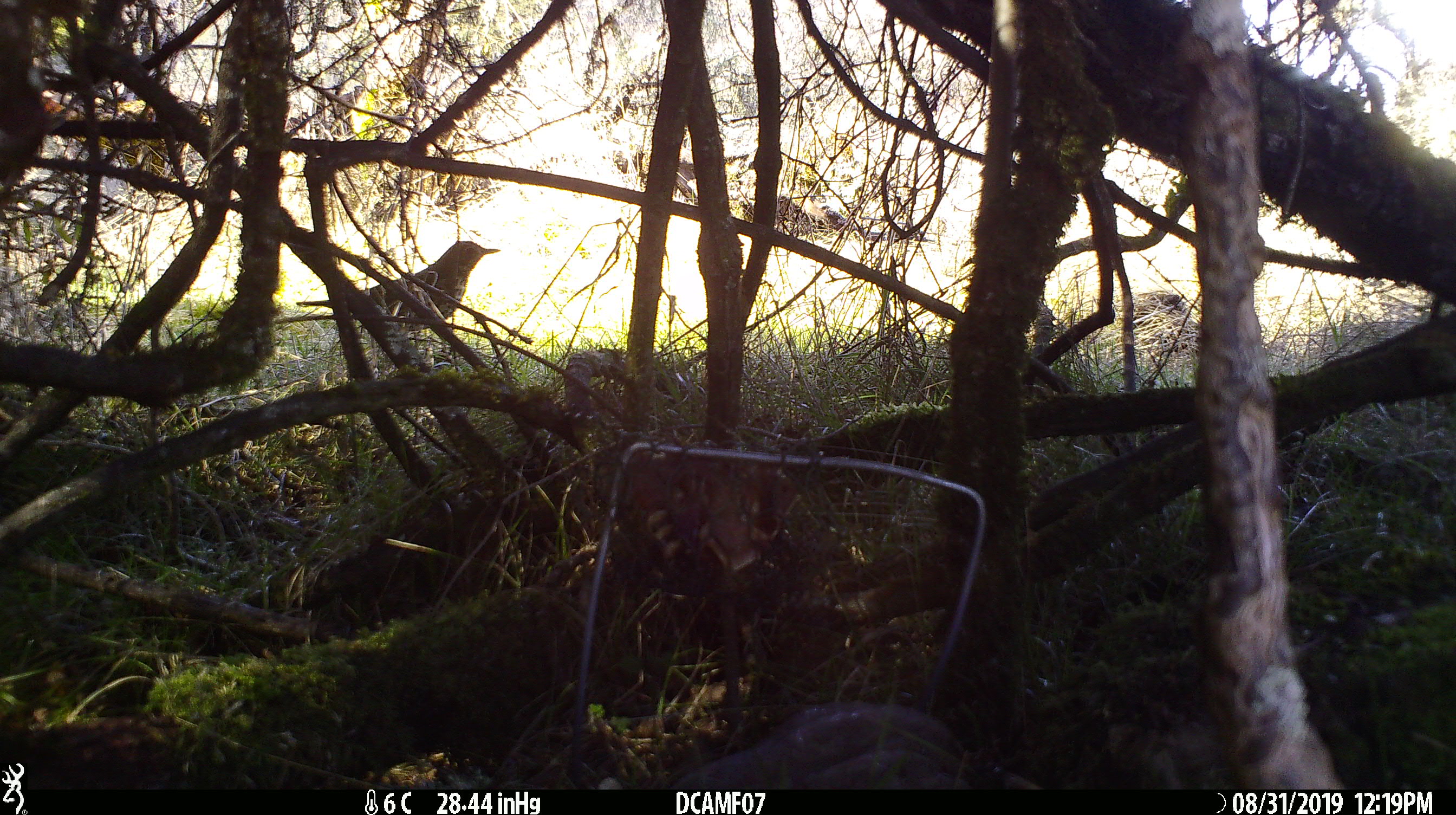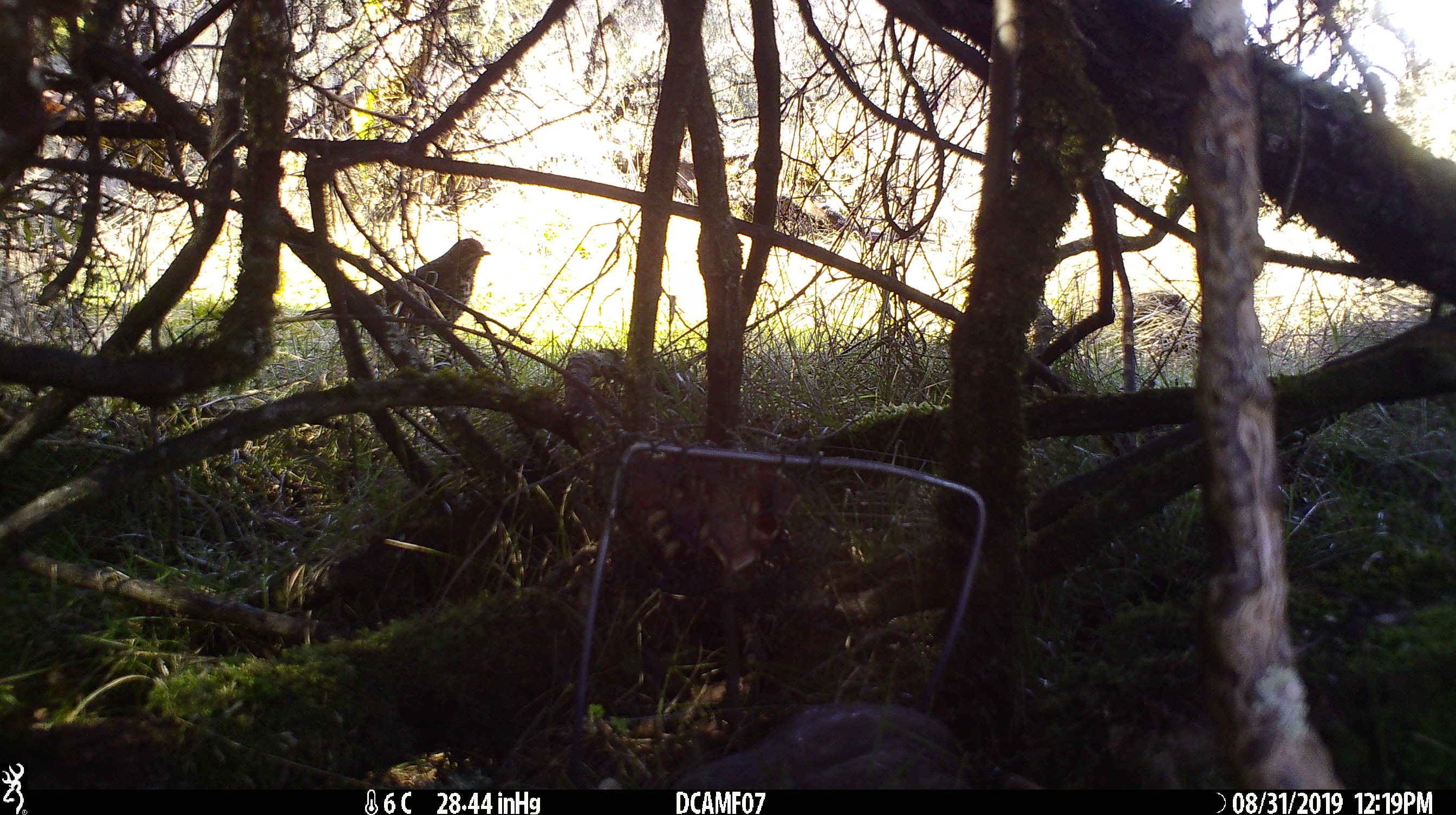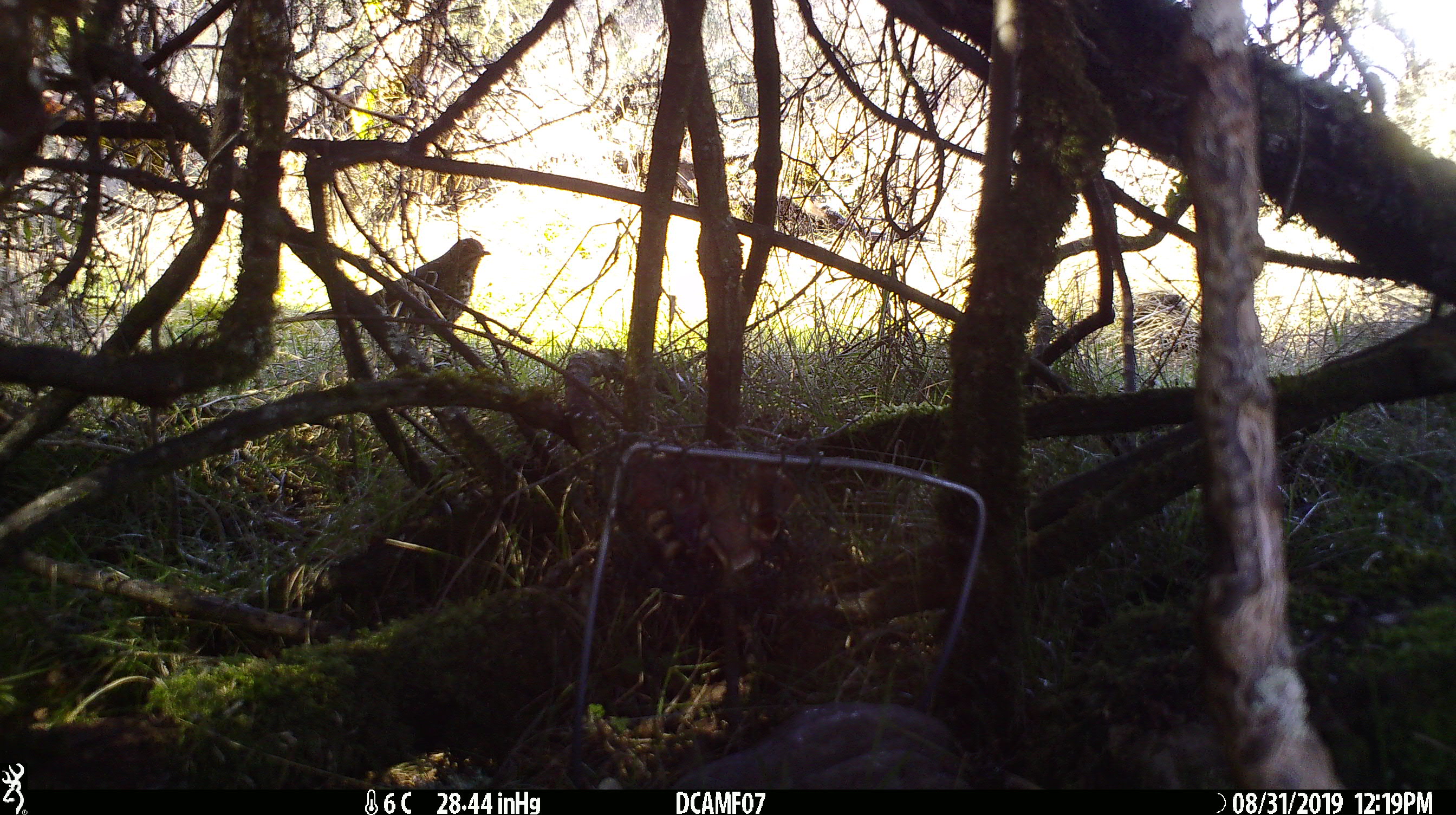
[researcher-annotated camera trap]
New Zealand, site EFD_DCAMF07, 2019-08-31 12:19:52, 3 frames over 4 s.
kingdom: Animalia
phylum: Chordata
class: Aves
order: Passeriformes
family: Turdidae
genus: Turdus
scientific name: Turdus philomelos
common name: song thrush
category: thrush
Thrush (song thrush) (Turdus philomelos).